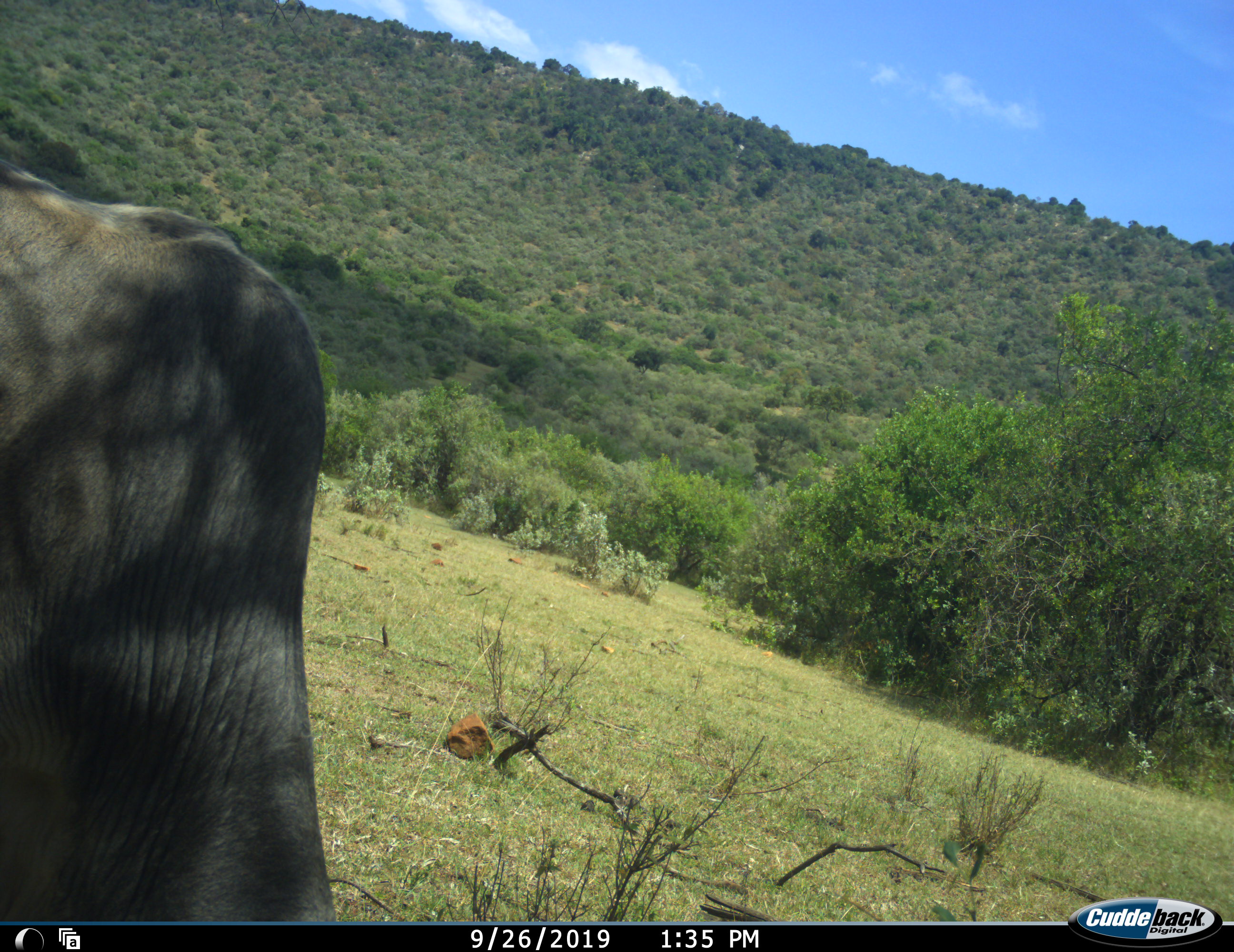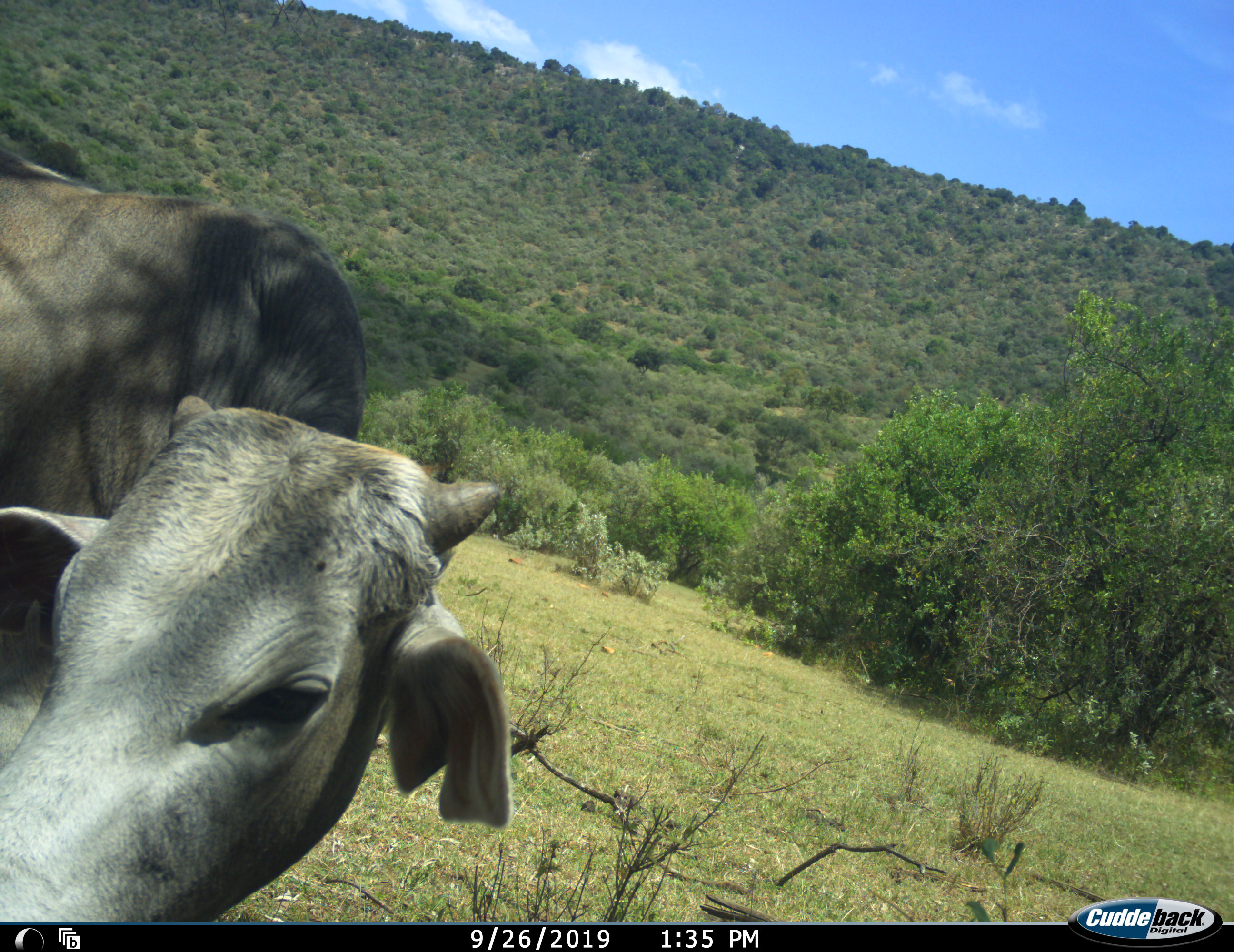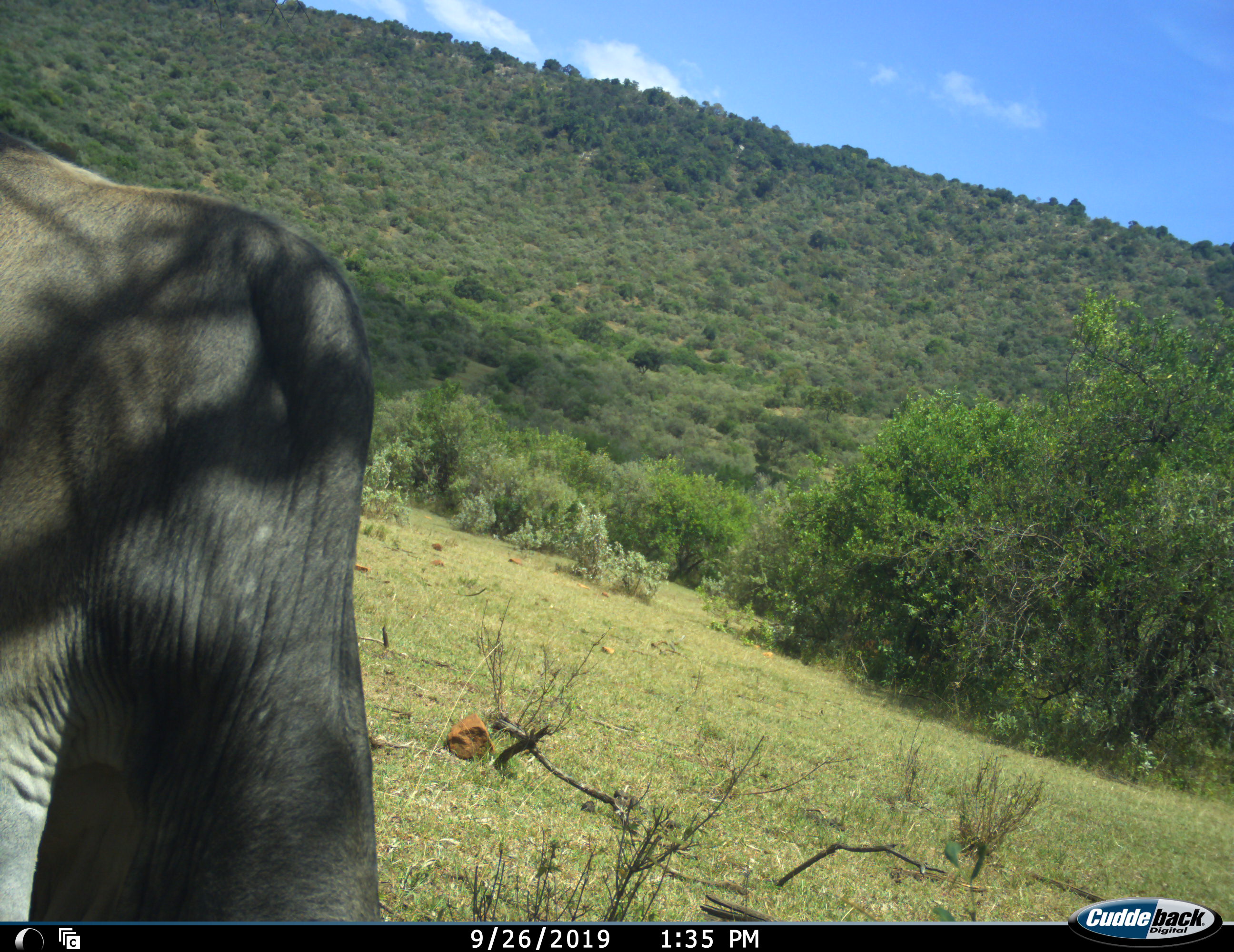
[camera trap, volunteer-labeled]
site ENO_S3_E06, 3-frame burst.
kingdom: Animalia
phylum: Chordata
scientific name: Vertebrata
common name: domestic animal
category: domesticanimal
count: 1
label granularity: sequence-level